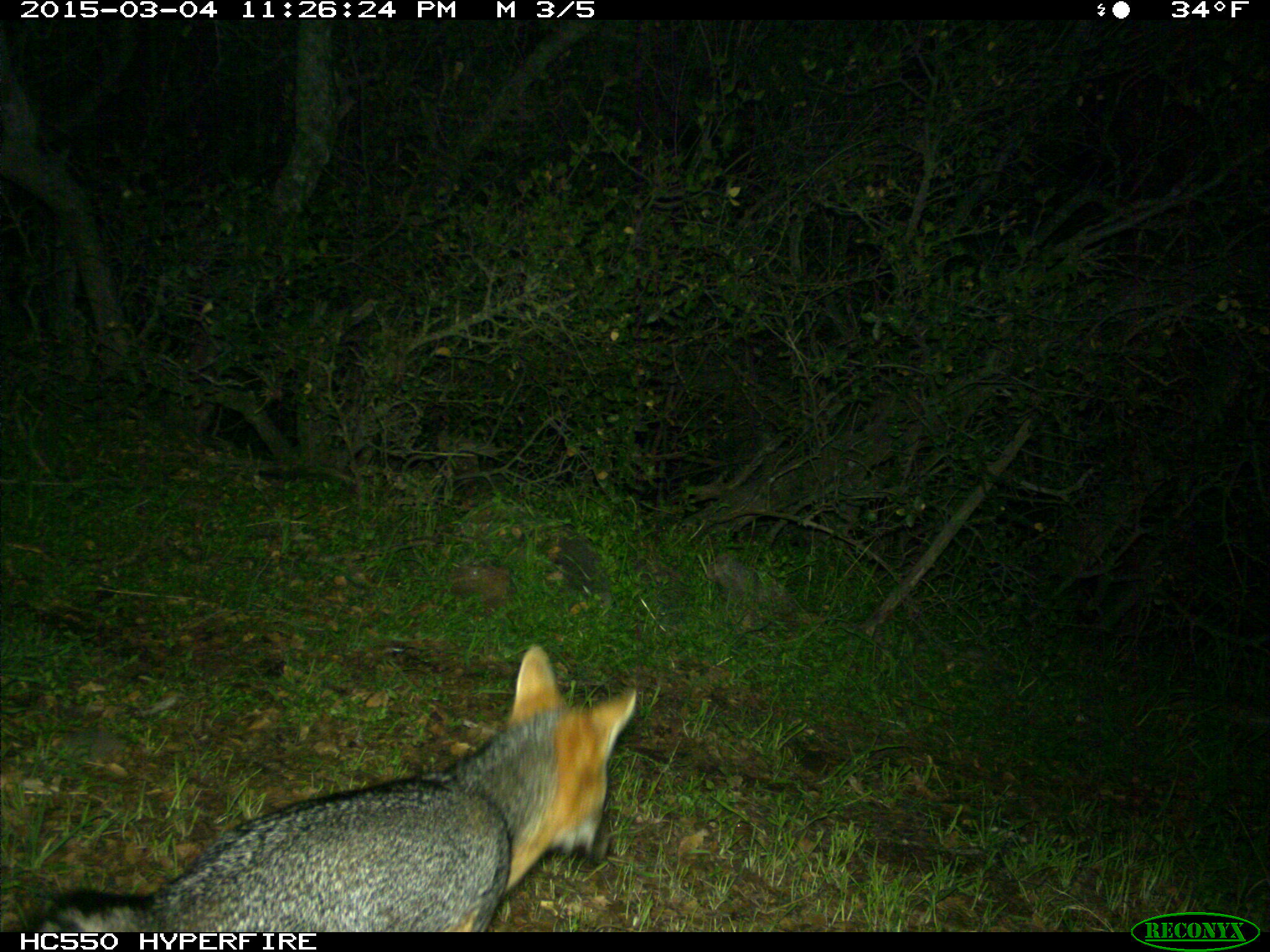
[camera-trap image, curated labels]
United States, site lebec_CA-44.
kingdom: Animalia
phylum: Chordata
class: Mammalia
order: Carnivora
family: Canidae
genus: Urocyon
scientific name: Urocyon cinereoargenteus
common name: gray fox